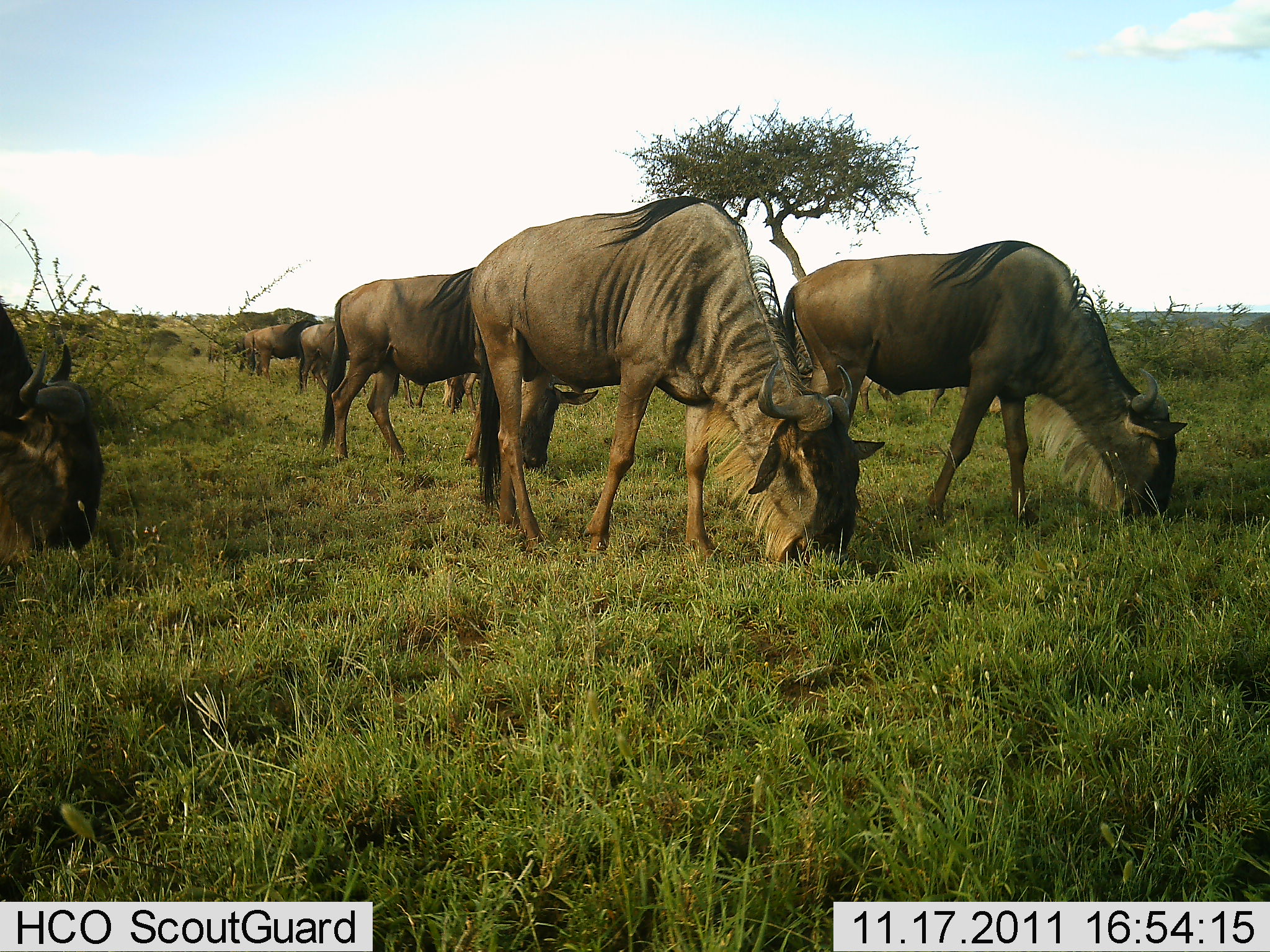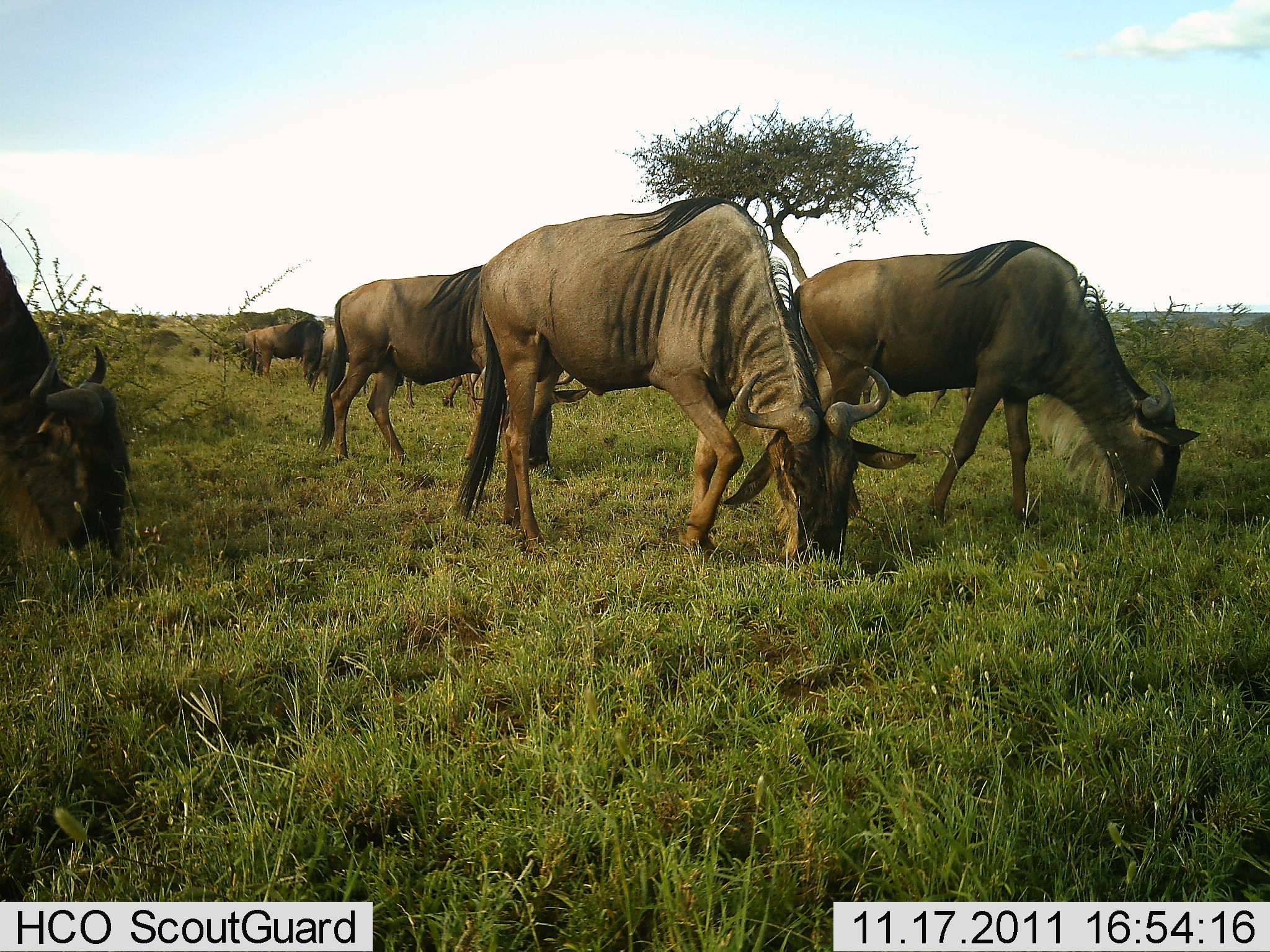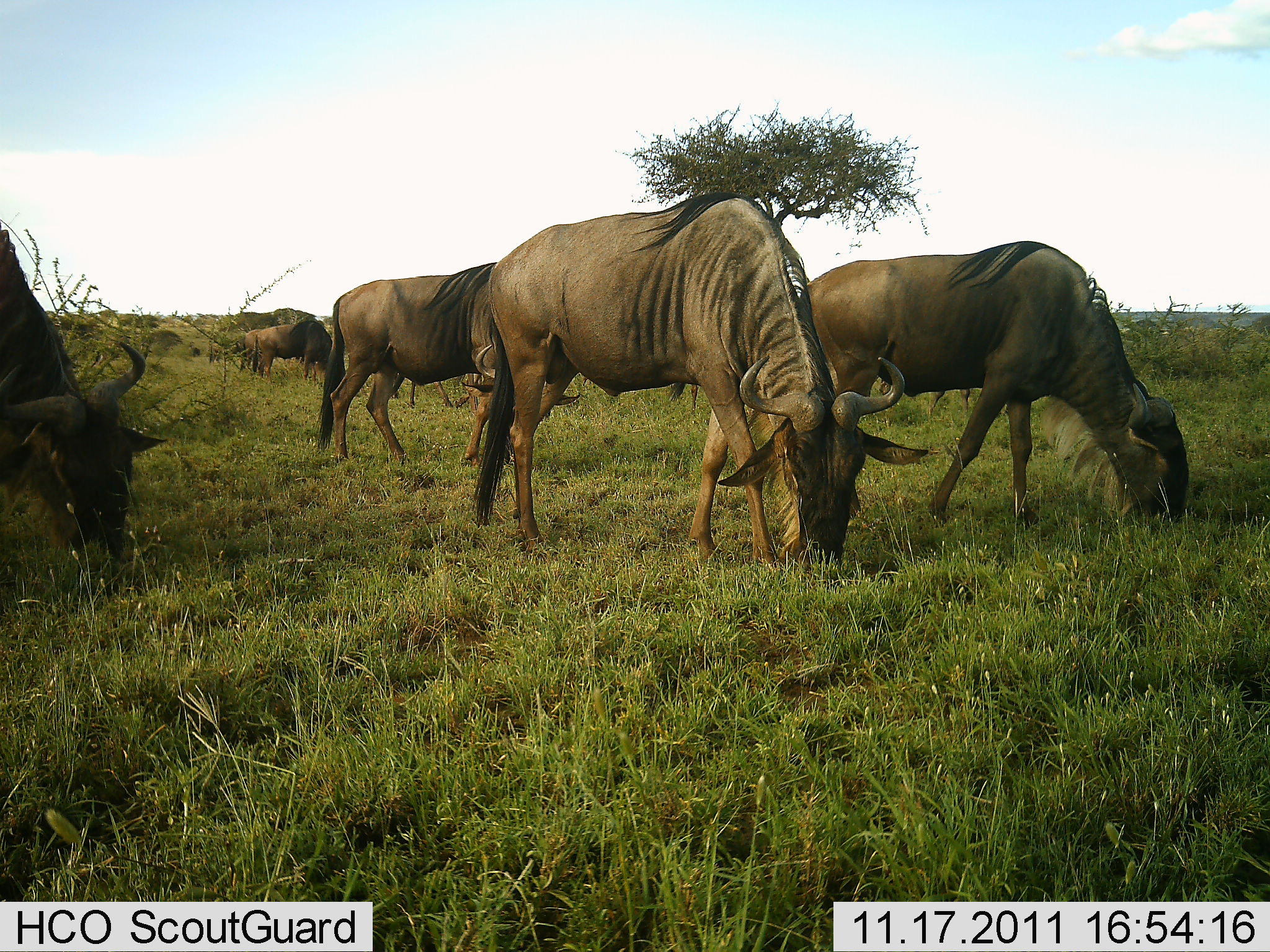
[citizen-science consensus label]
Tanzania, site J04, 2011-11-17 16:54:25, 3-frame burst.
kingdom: Animalia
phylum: Chordata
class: Mammalia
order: Artiodactyla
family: Bovidae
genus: Connochaetes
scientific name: Connochaetes taurinus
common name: blue wildebeest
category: wildebeest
Wildebeest (blue wildebeest) (Connochaetes taurinus), count 7. Behavior (volunteer vote fractions): standing 17%, resting 0%, moving 8%, interacting 0%. Young present (vote fraction): 0%. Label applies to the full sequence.